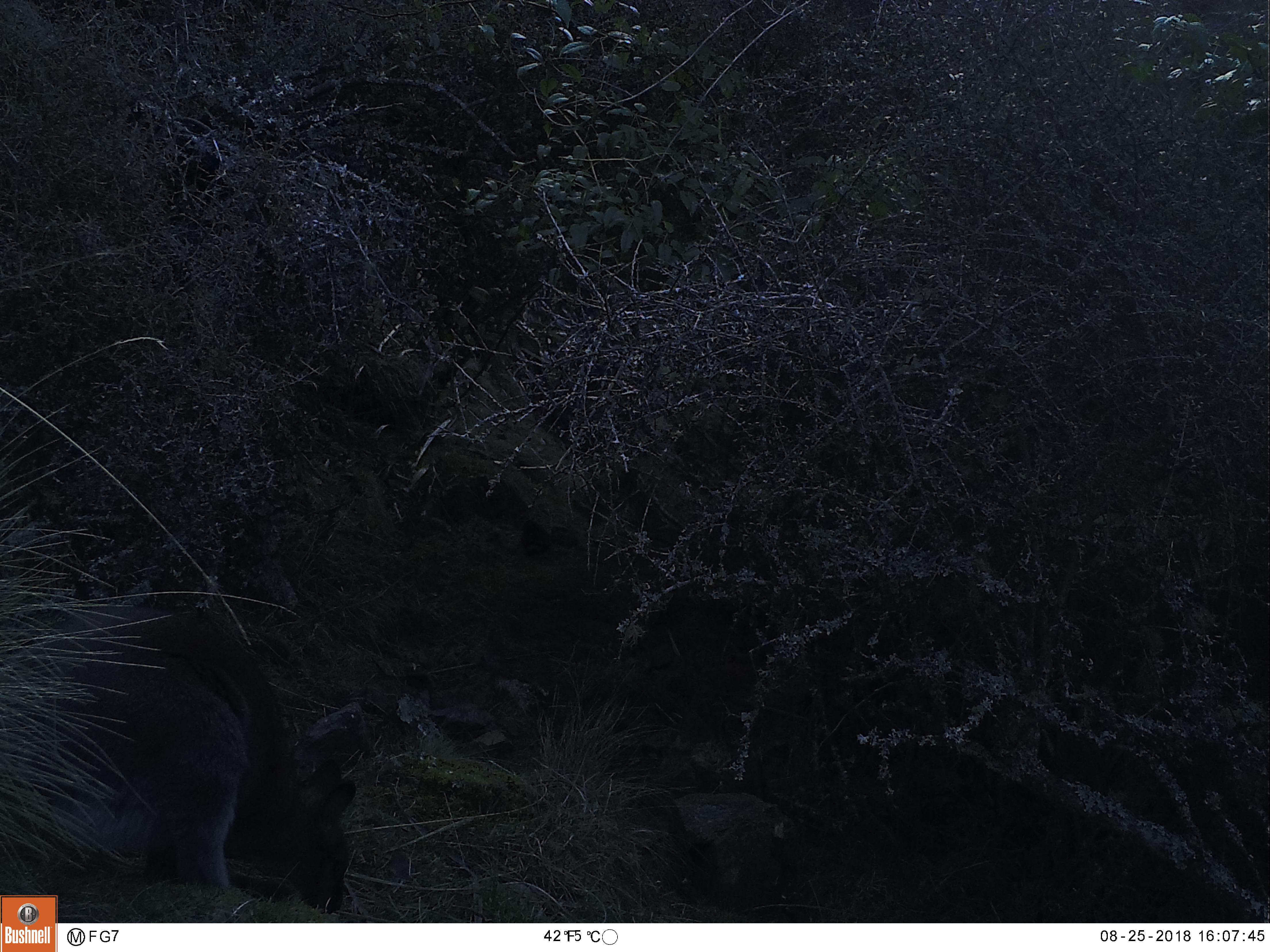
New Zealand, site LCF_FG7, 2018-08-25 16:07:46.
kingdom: Animalia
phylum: Chordata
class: Mammalia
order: Diprotodontia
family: Macropodidae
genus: Notamacropus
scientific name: Notamacropus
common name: wallaby